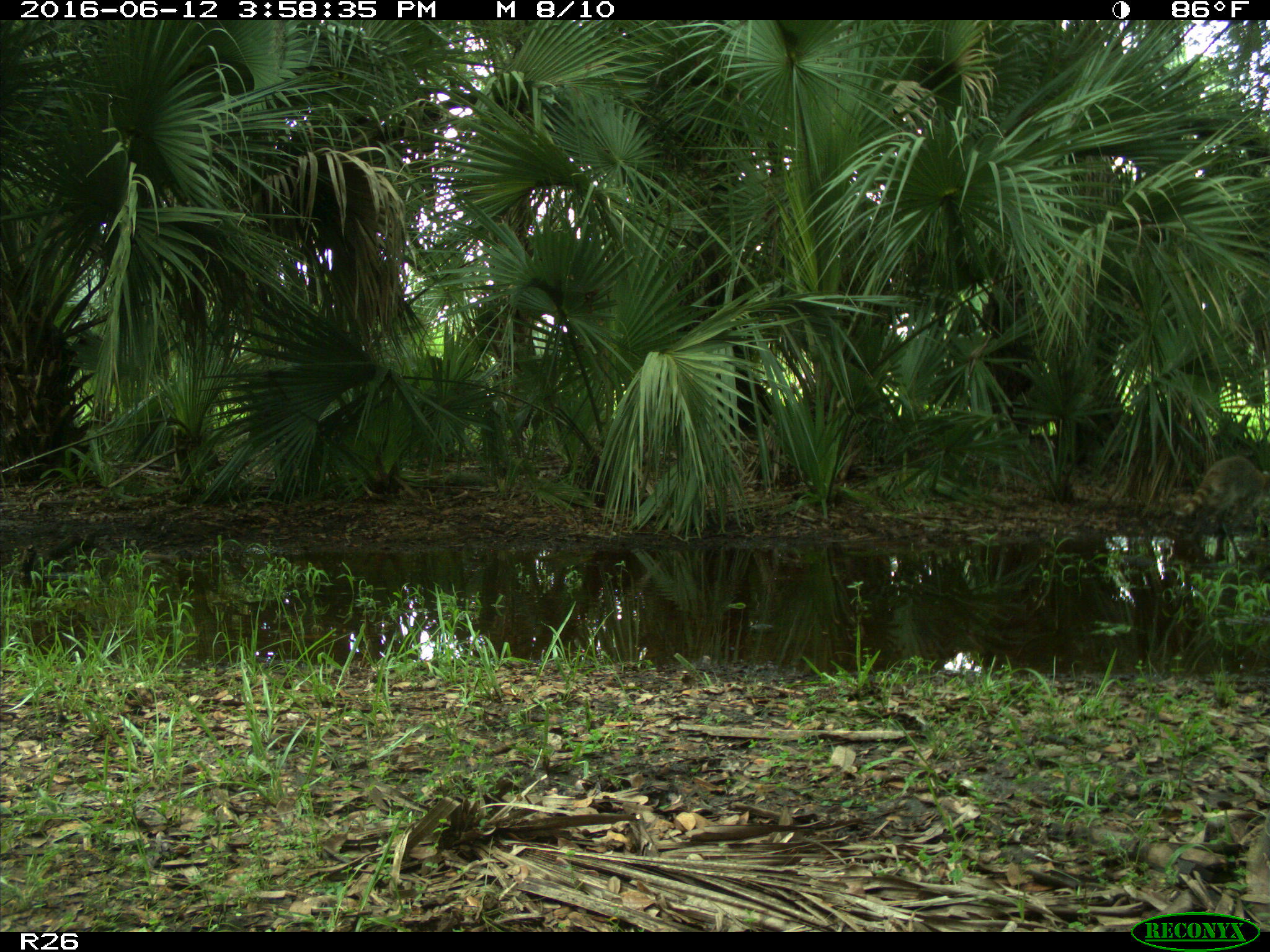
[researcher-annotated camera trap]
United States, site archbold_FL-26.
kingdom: Animalia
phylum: Chordata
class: Mammalia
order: Carnivora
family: Procyonidae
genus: Procyon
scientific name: Procyon lotor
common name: common raccoon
Procyon lotor (common raccoon).